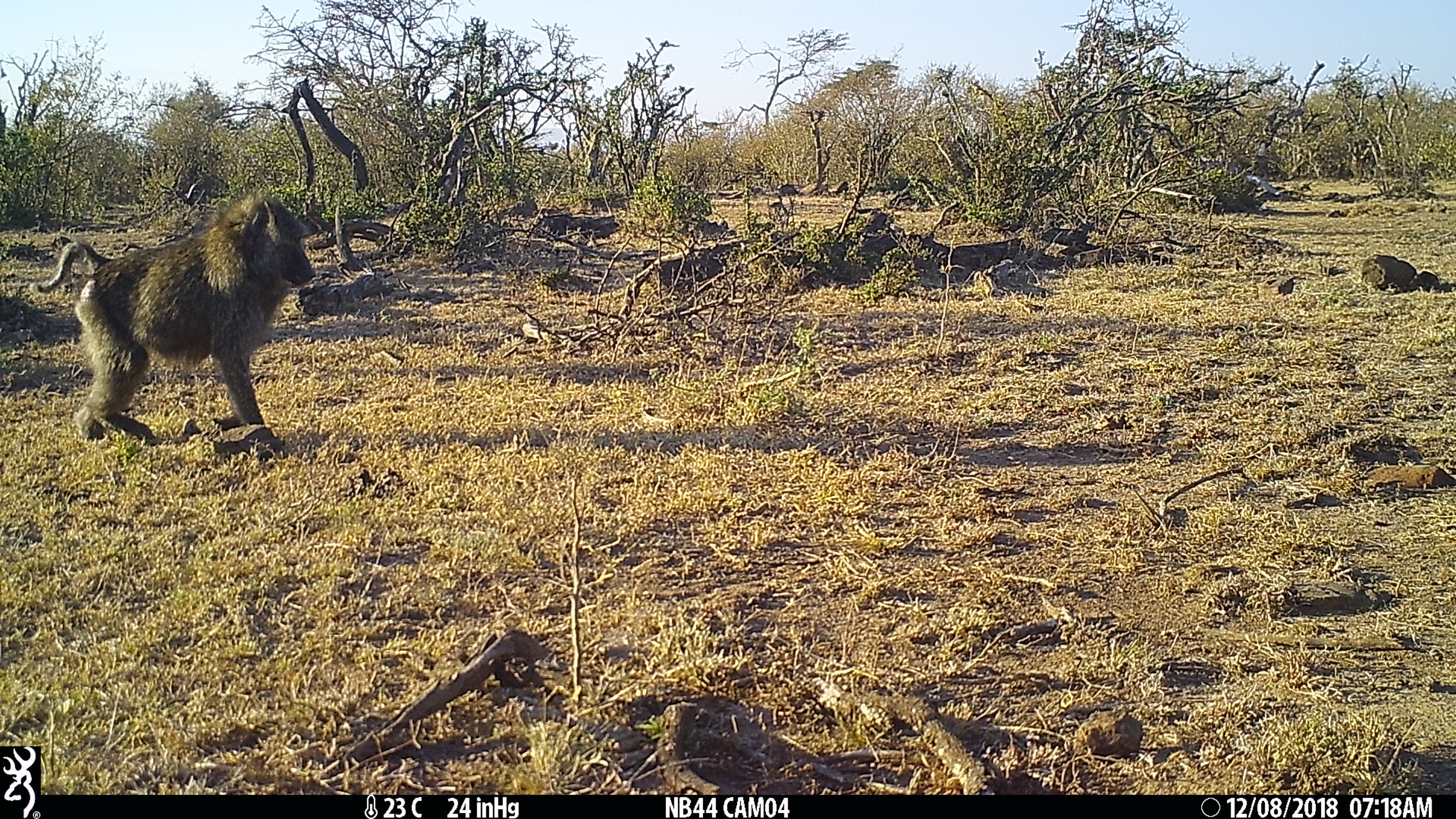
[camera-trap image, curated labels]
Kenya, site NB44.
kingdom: Animalia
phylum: Chordata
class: Mammalia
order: Primates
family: Cercopithecidae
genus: Papio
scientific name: Papio anubis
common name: olive baboon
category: baboon